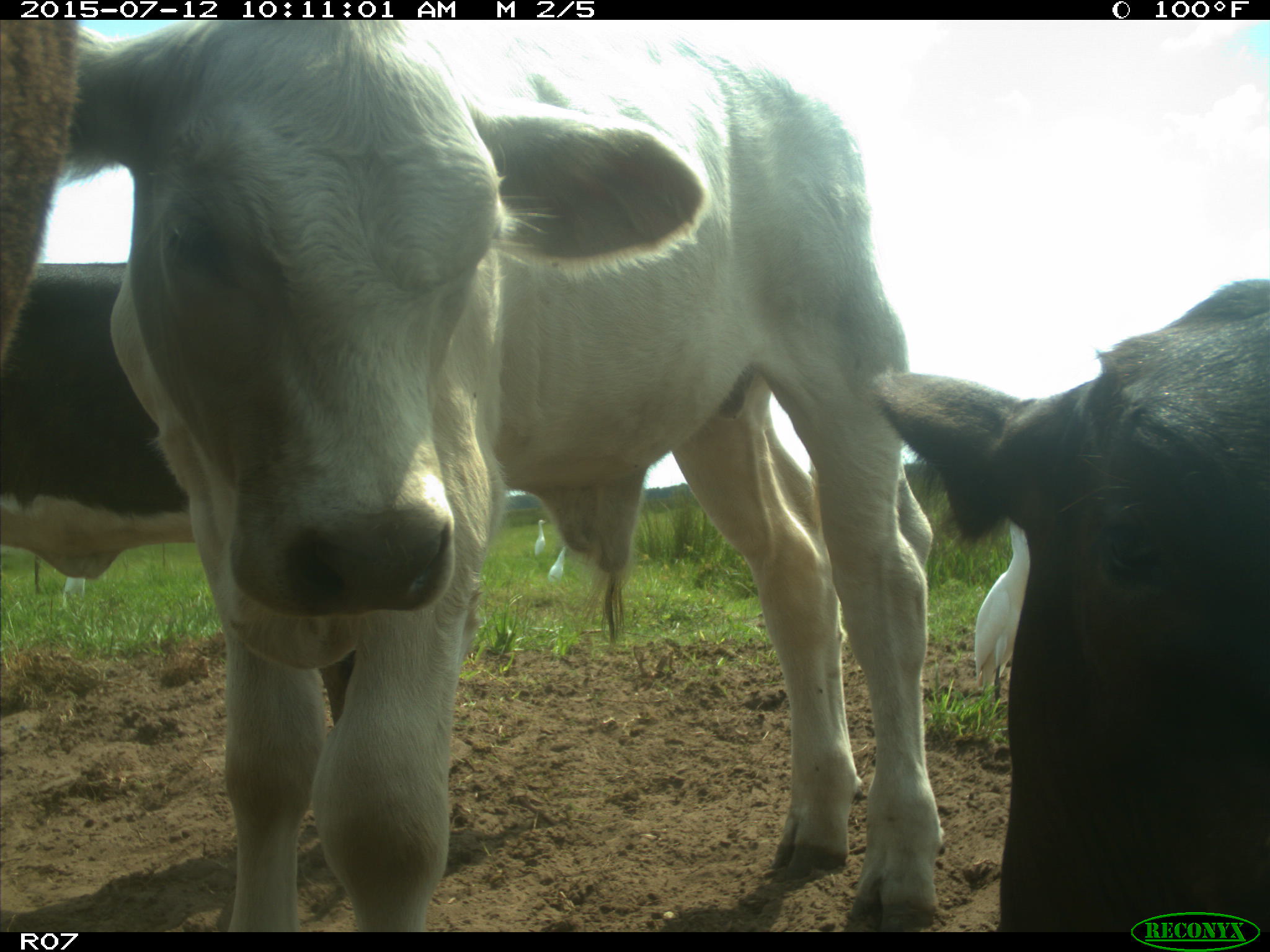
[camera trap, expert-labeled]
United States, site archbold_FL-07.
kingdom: Animalia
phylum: Chordata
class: Mammalia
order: Artiodactyla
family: Bovidae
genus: Bos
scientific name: Bos taurus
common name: domestic cow